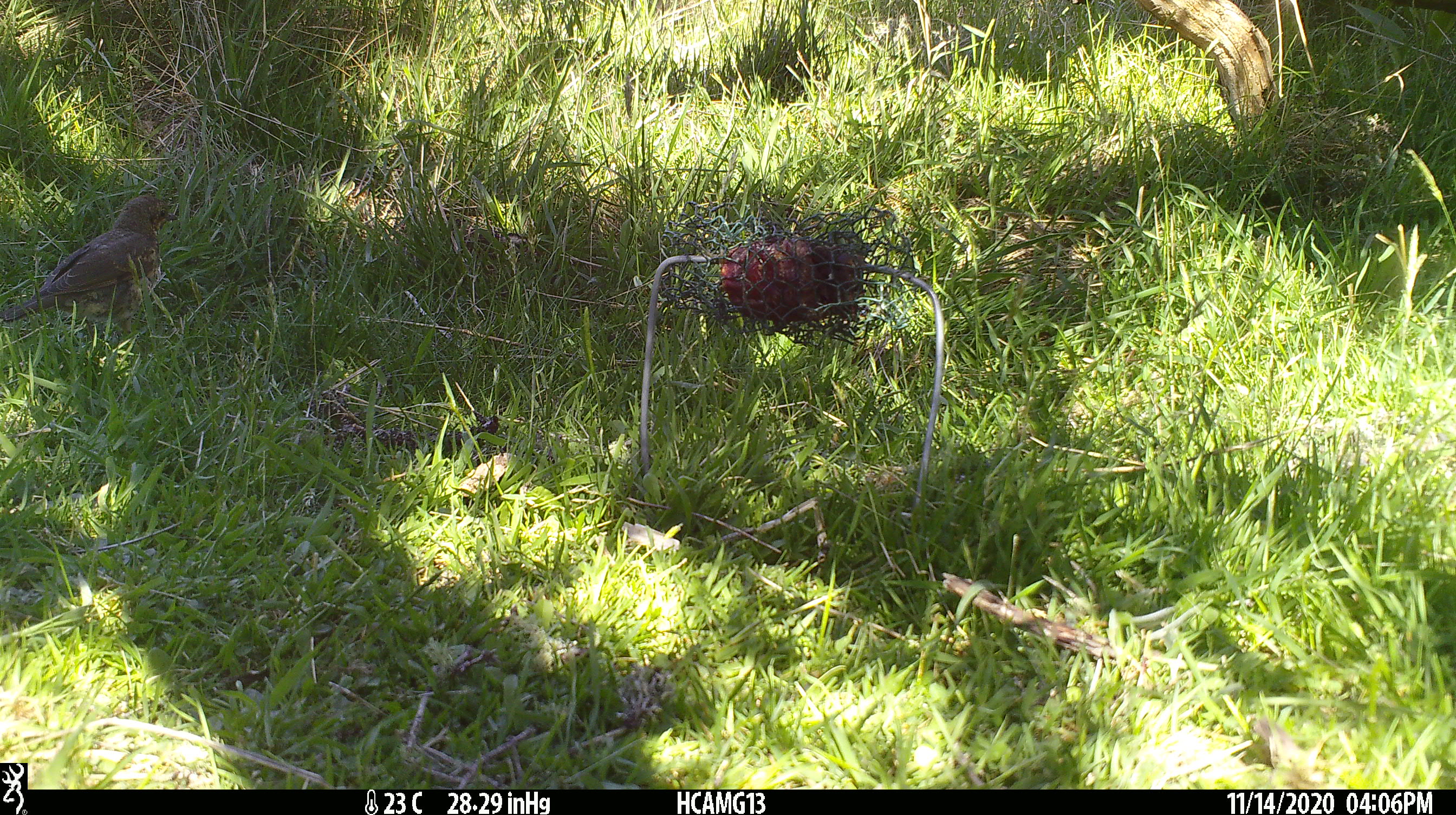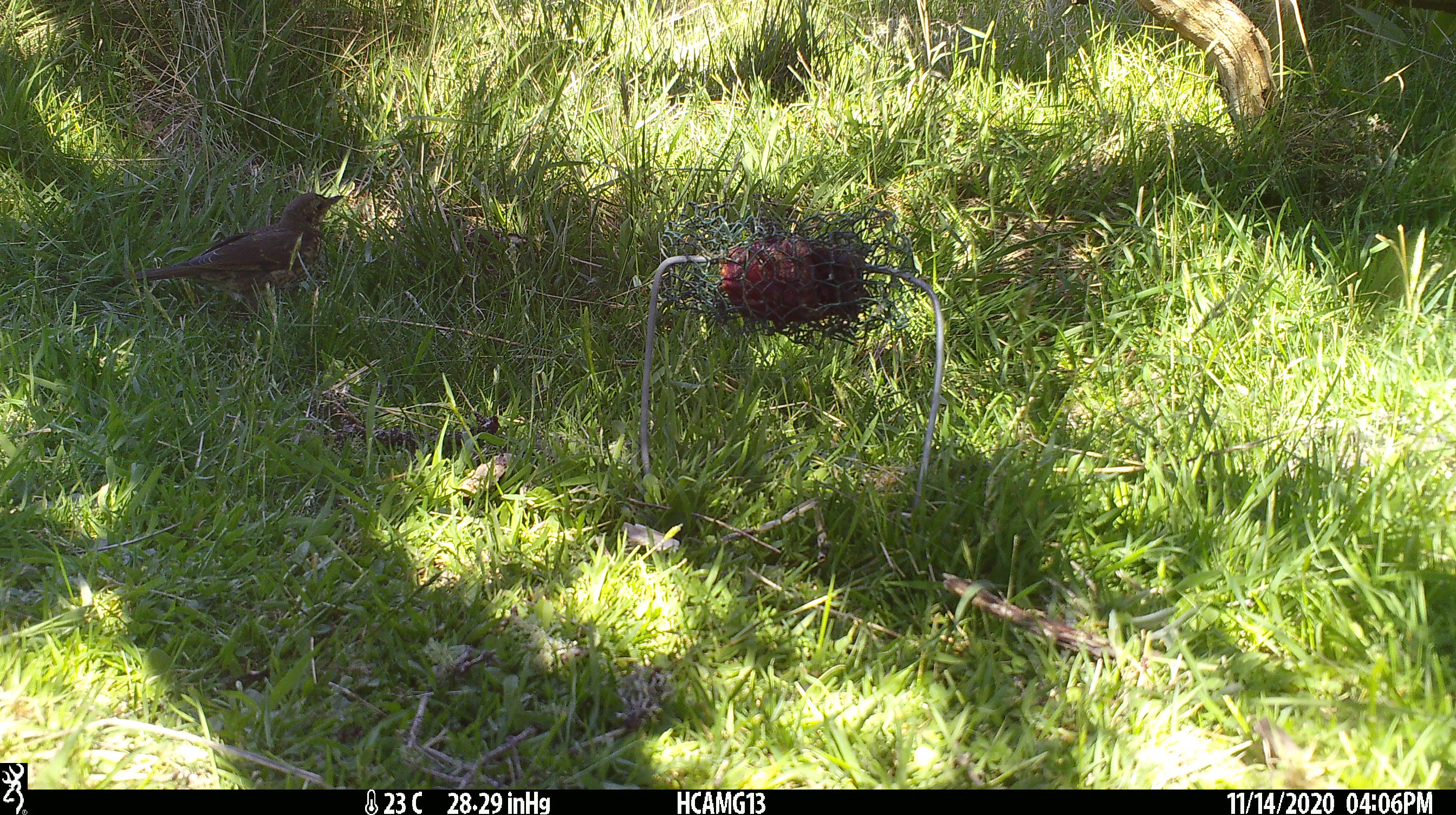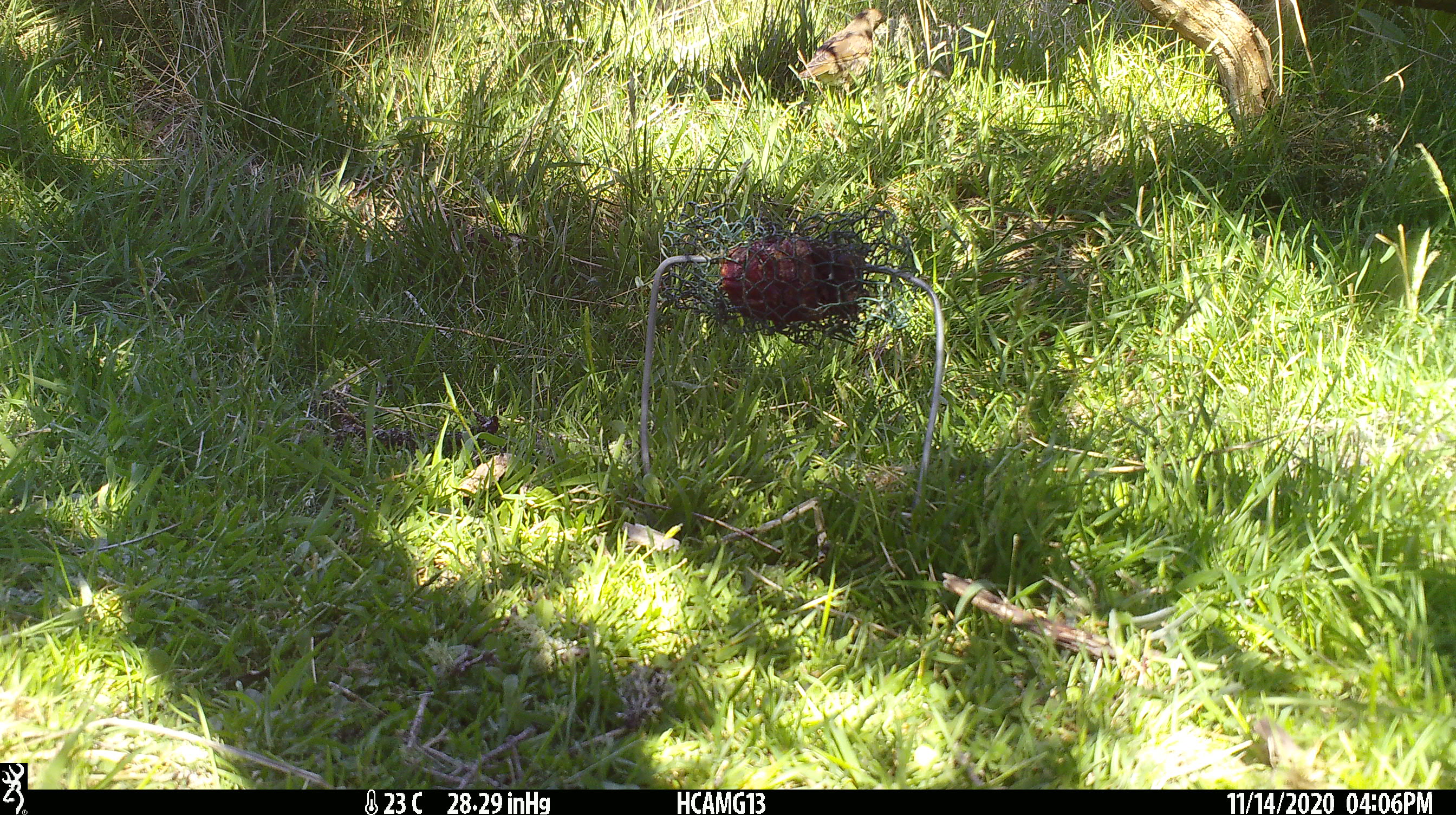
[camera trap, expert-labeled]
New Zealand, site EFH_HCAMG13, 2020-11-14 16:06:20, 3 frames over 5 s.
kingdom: Animalia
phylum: Chordata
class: Aves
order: Passeriformes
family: Turdidae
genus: Turdus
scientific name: Turdus philomelos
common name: song thrush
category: thrush